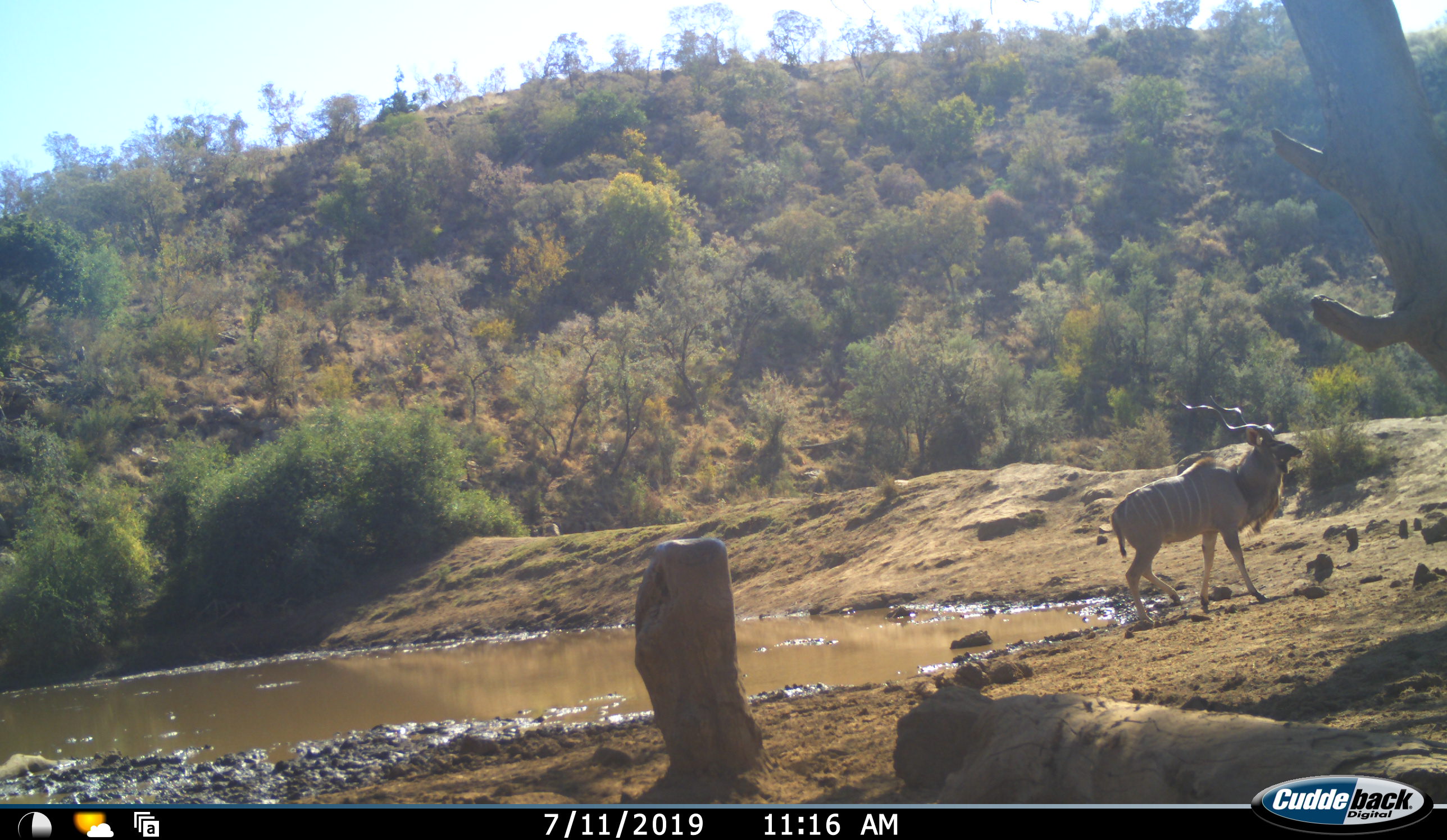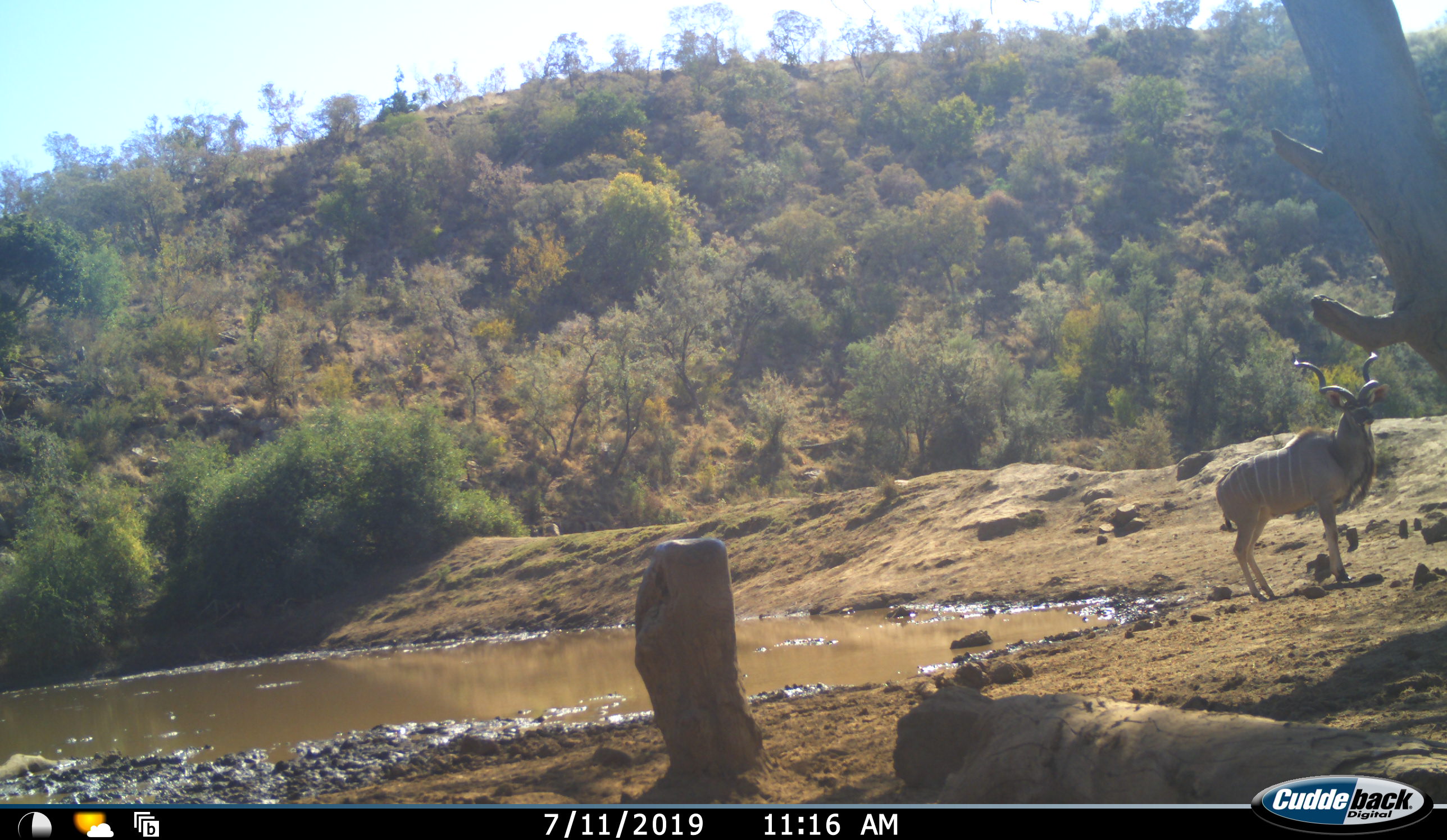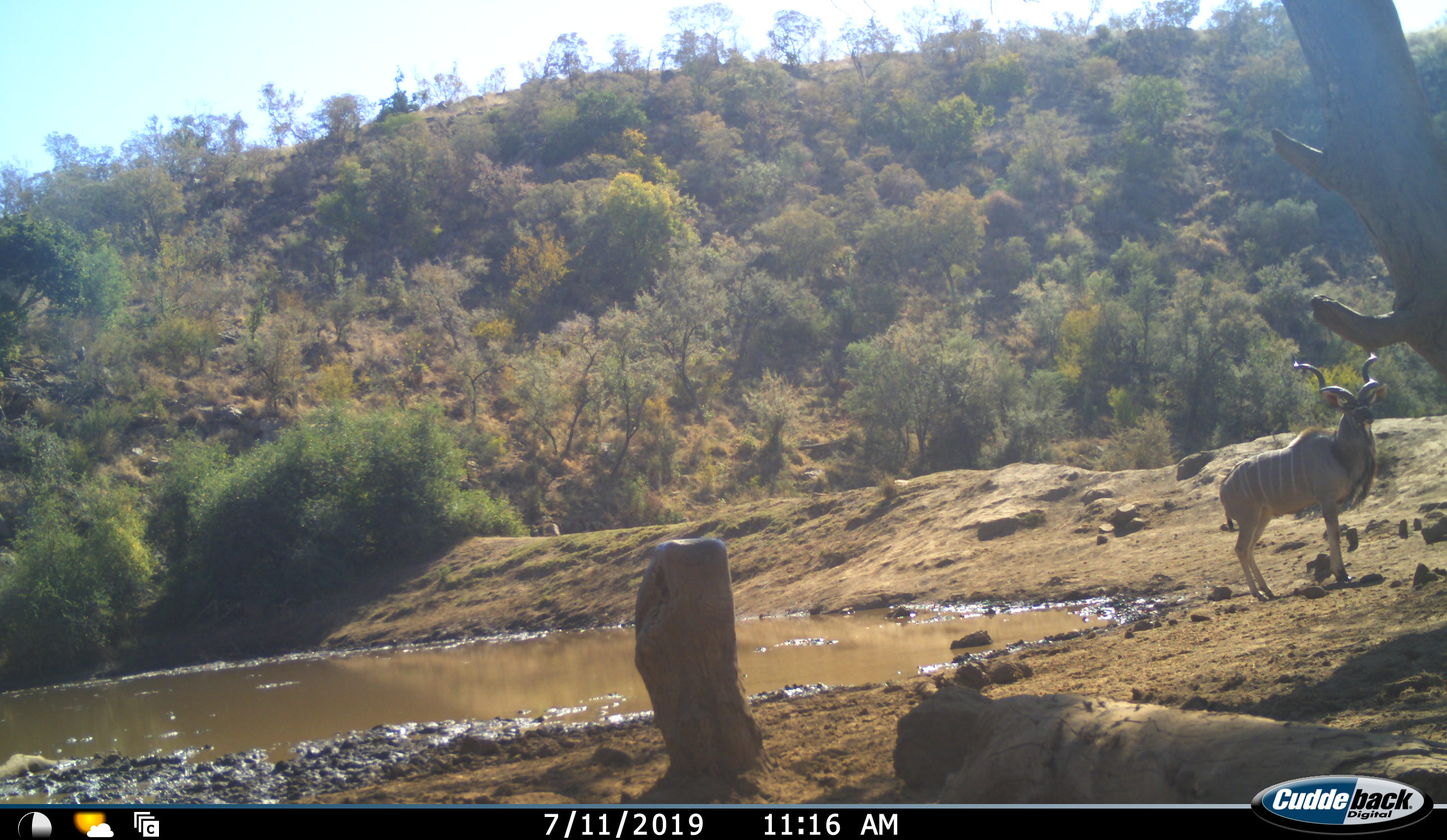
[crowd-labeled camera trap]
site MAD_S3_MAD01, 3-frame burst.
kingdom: Animalia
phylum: Chordata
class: Mammalia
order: Artiodactyla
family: Bovidae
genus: Tragelaphus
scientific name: Tragelaphus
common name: kudu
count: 1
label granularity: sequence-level